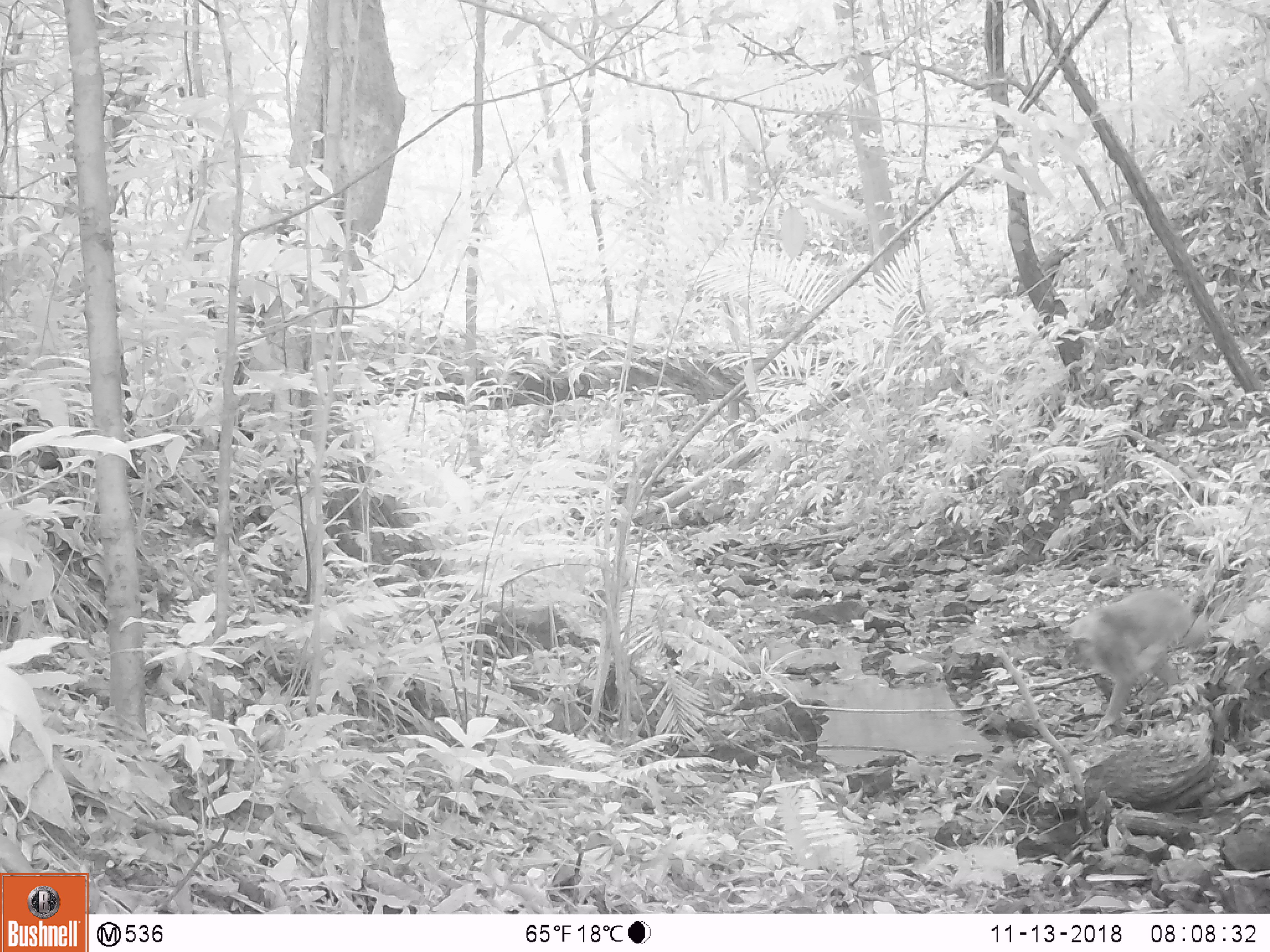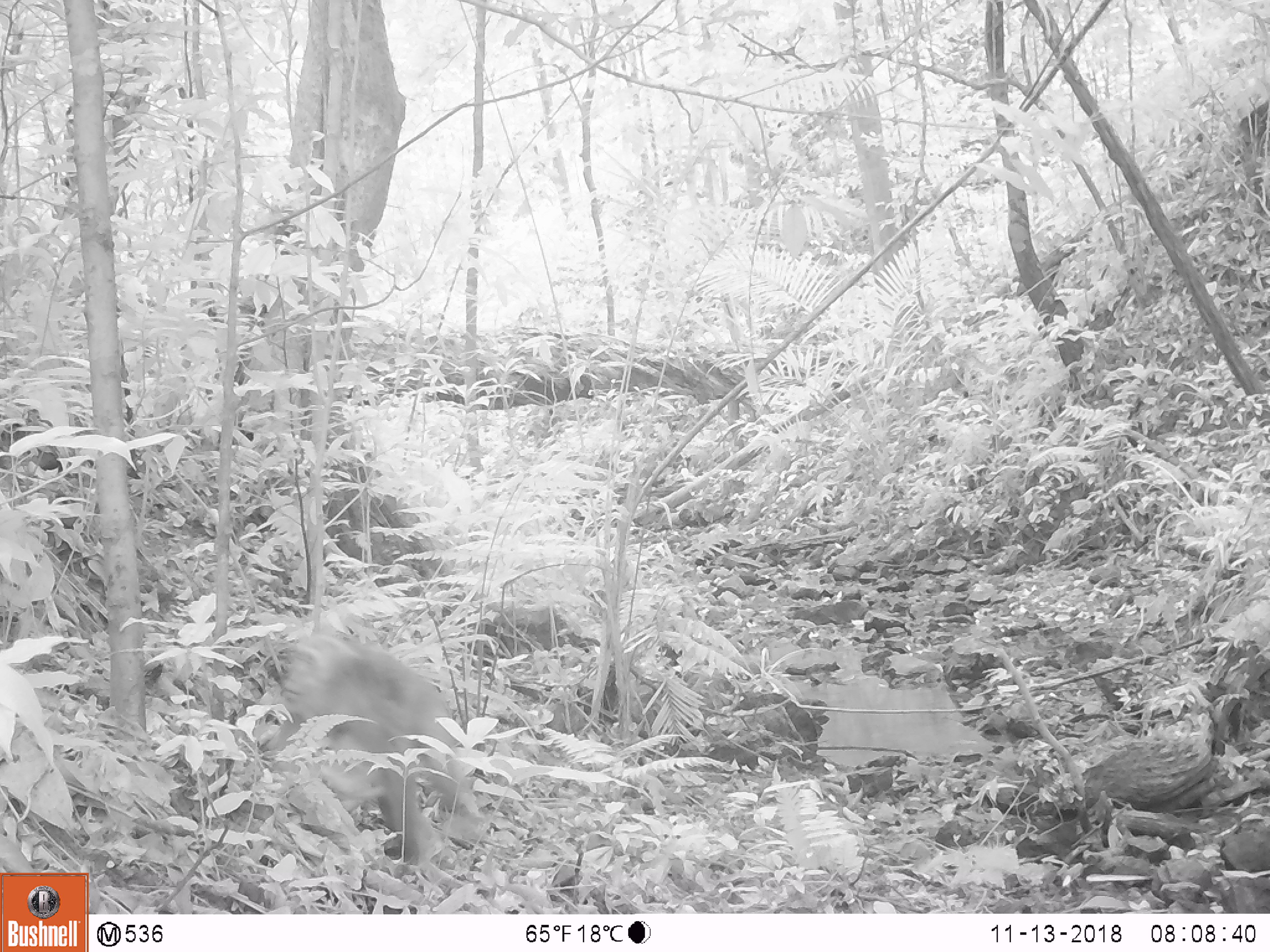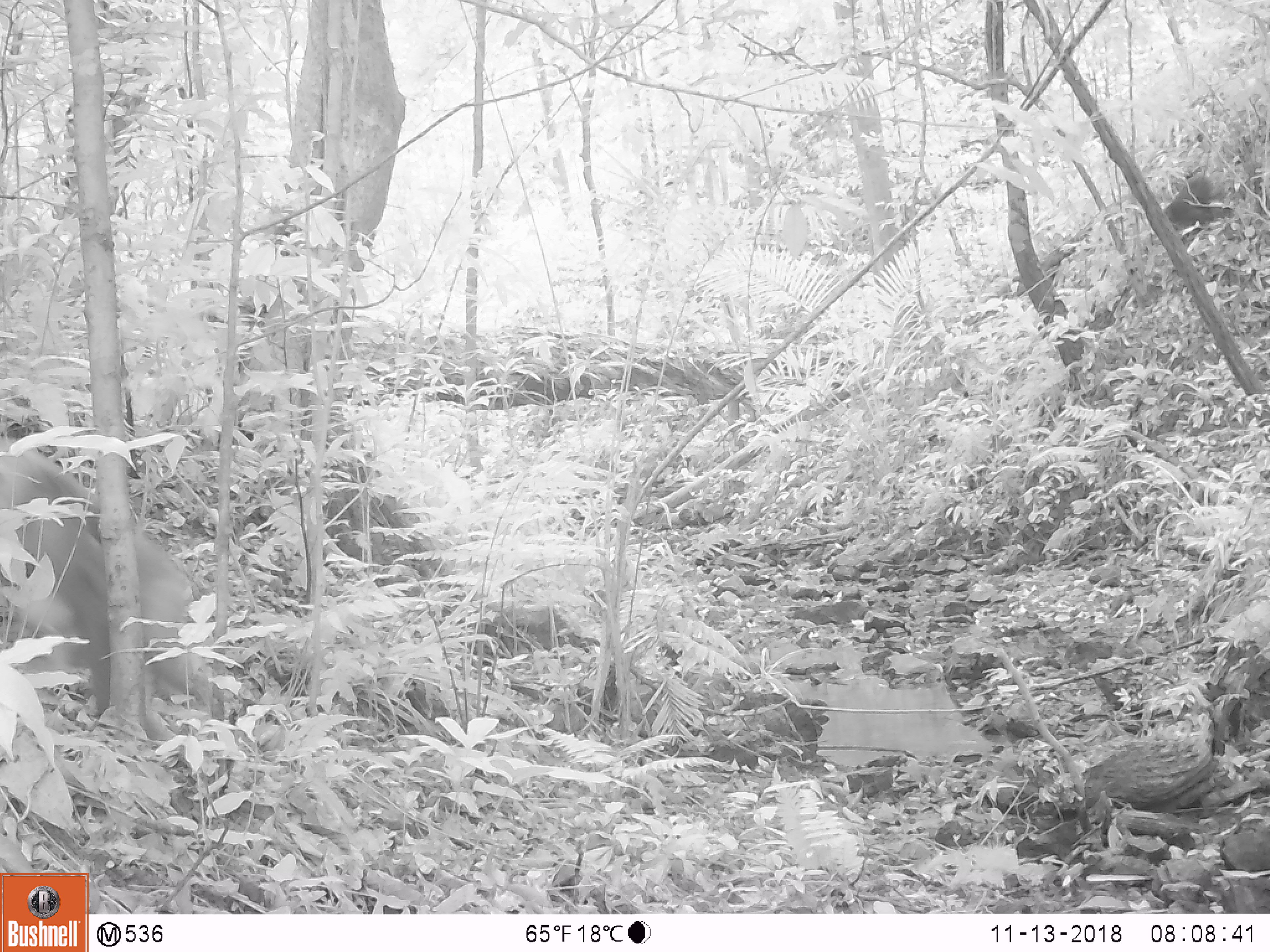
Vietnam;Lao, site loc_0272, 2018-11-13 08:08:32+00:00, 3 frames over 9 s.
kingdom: Animalia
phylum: Chordata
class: Mammalia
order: Primates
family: Cercopithecidae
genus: Macaca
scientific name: Macaca arctoides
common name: stump-tailed macaque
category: stump tailed macaque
Stump tailed macaque (stump-tailed macaque) (Macaca arctoides). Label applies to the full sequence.